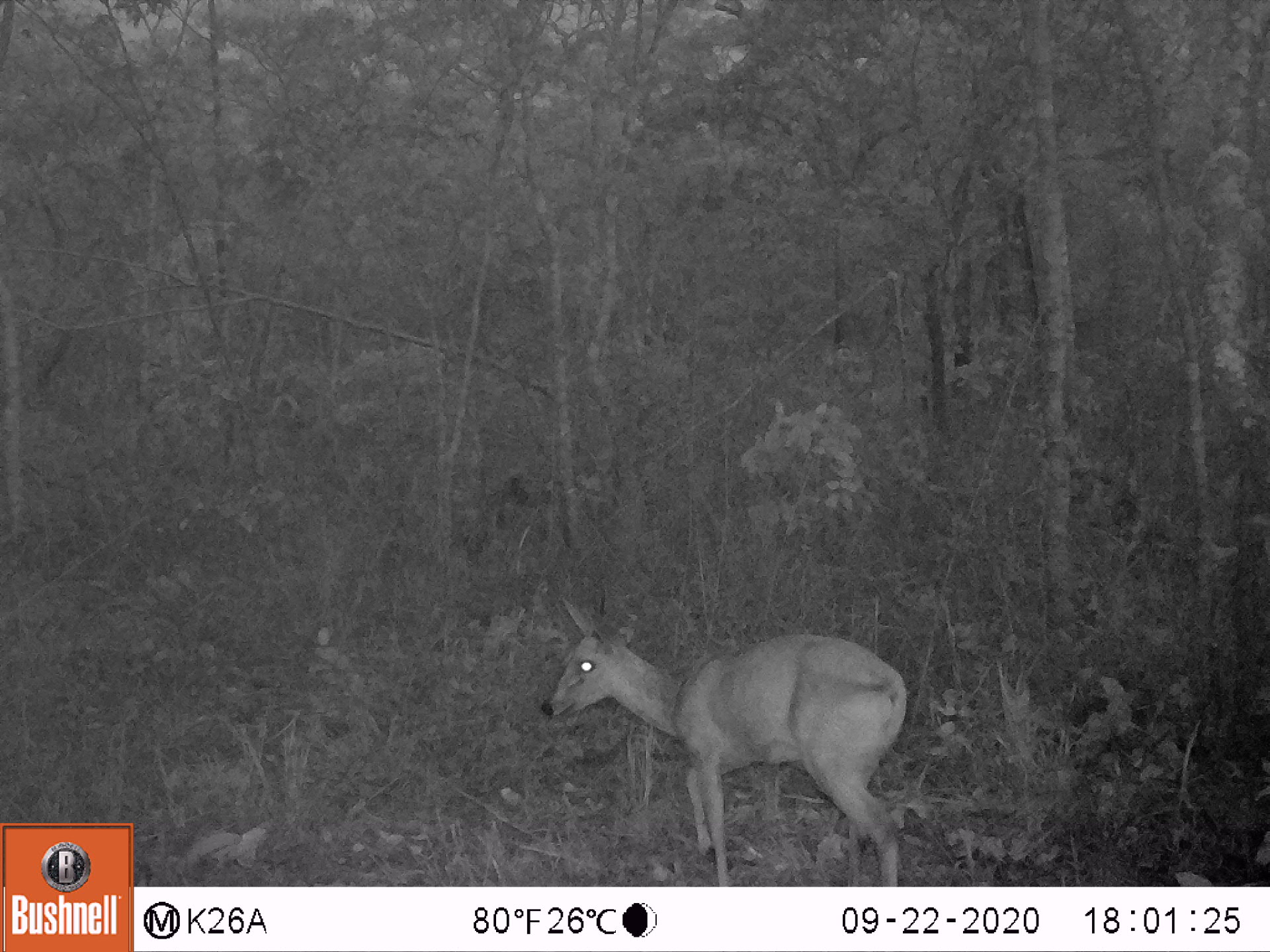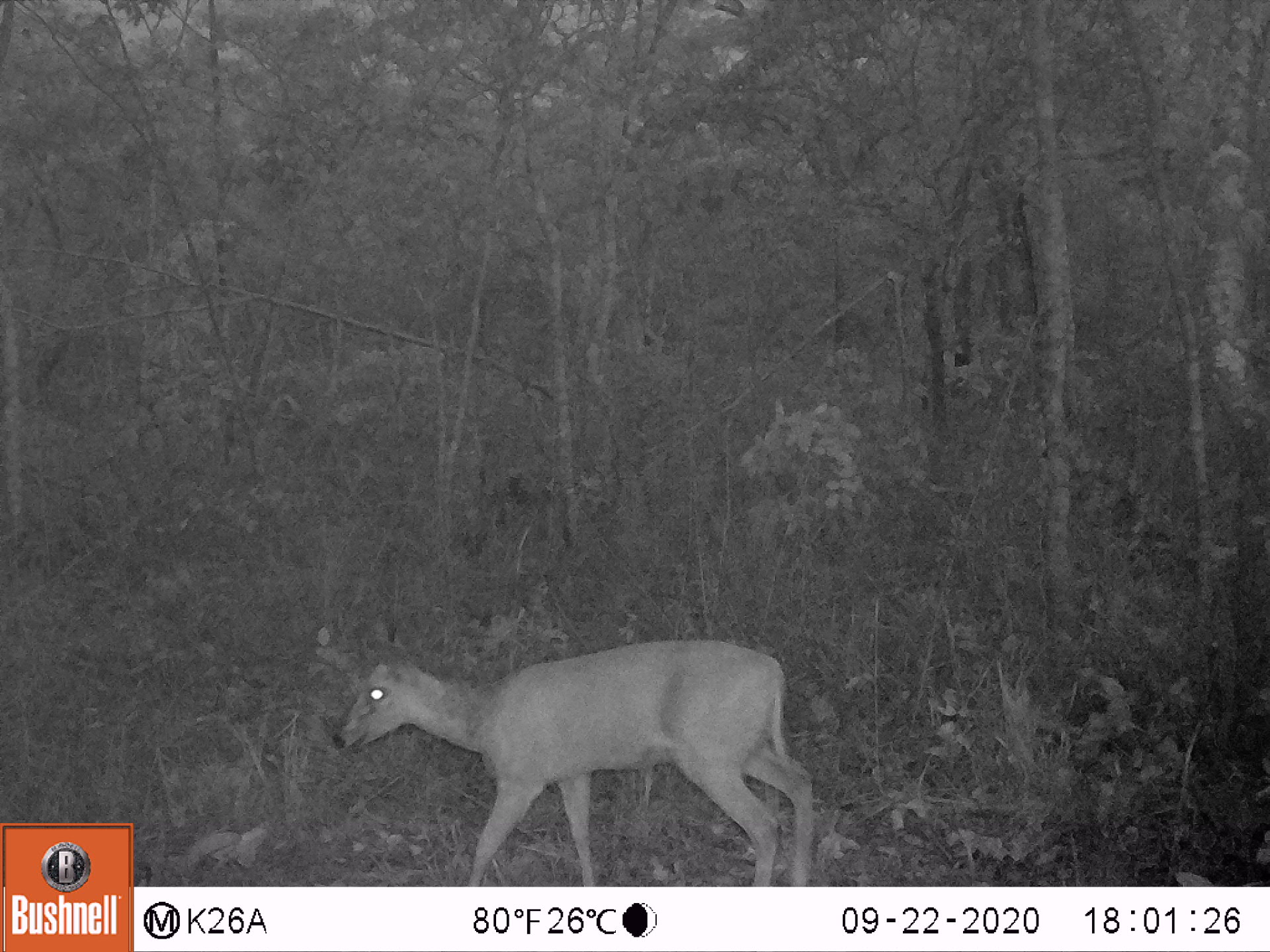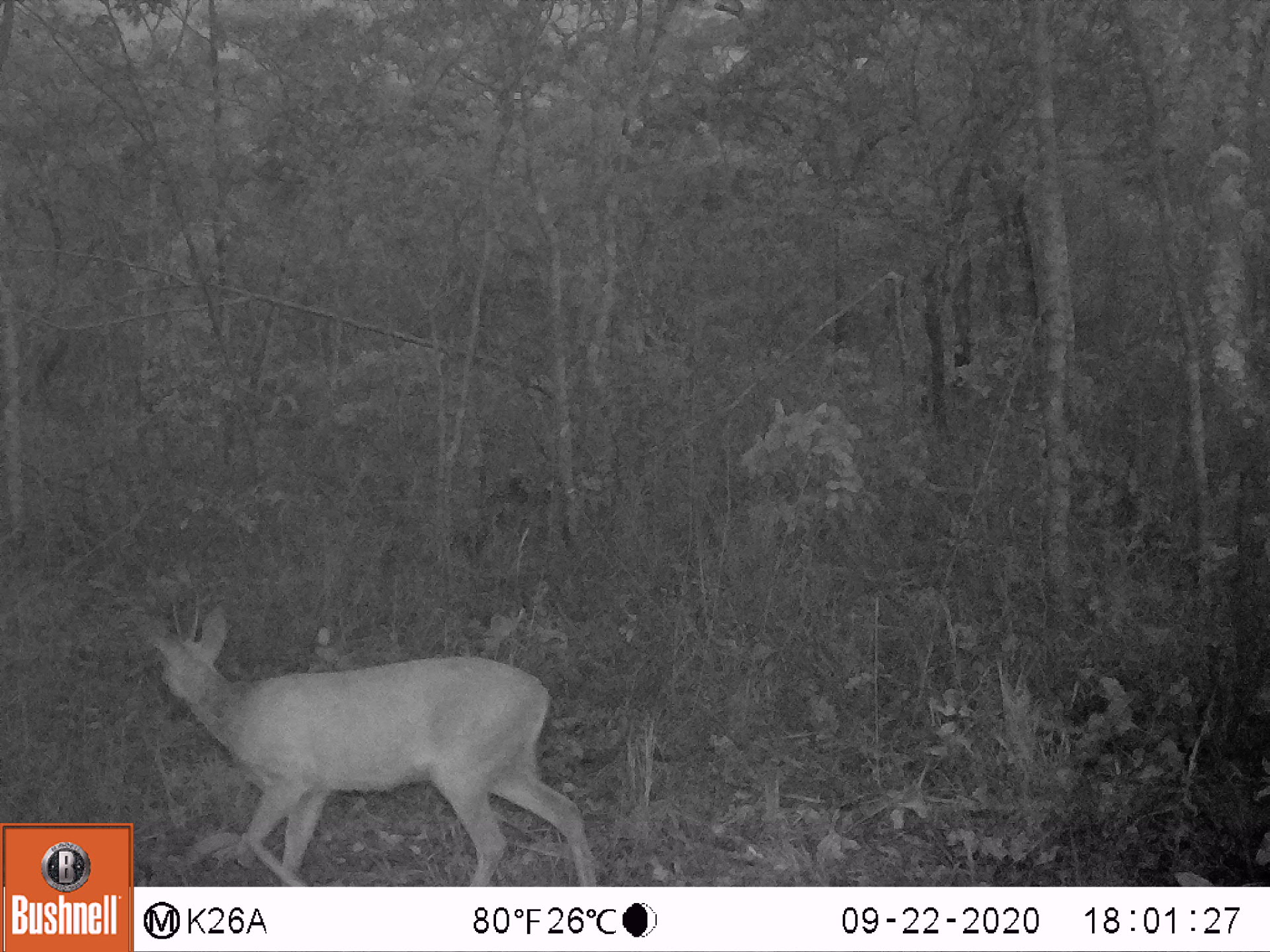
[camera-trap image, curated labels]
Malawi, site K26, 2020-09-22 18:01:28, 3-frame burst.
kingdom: Animalia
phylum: Chordata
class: Mammalia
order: Artiodactyla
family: Bovidae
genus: Sylvicapra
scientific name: Sylvicapra grimmia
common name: common duiker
Common duiker (Sylvicapra grimmia), count 1.